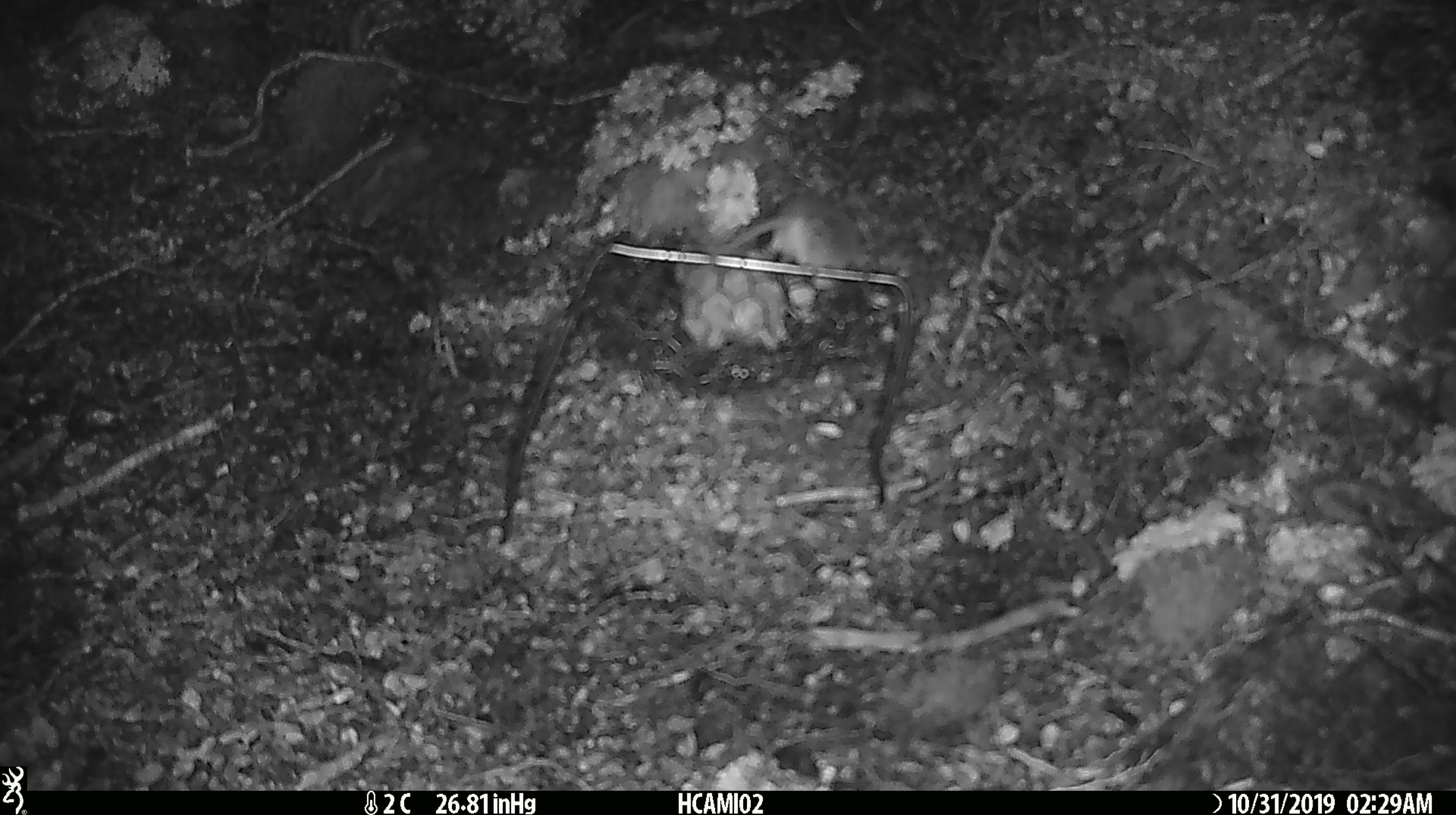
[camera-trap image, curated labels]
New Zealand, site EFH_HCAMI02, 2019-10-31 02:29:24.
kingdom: Animalia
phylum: Chordata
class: Mammalia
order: Rodentia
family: Muridae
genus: Mus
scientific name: Mus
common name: mouse